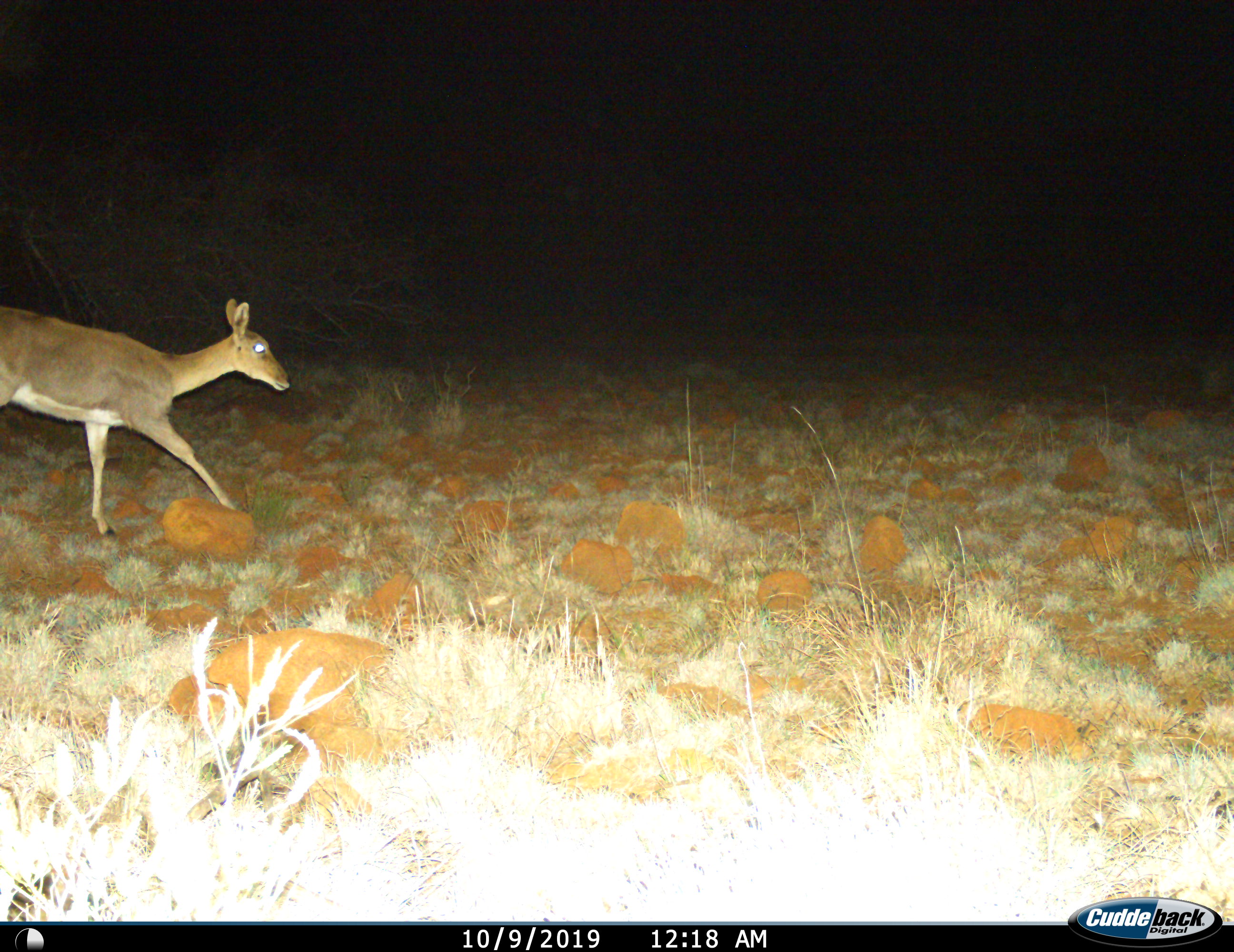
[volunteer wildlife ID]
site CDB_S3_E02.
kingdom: Animalia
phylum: Chordata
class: Mammalia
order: Artiodactyla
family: Bovidae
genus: Redunca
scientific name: Redunca fulvorufula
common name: mountain reedbuck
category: reedbuckmountain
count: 1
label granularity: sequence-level